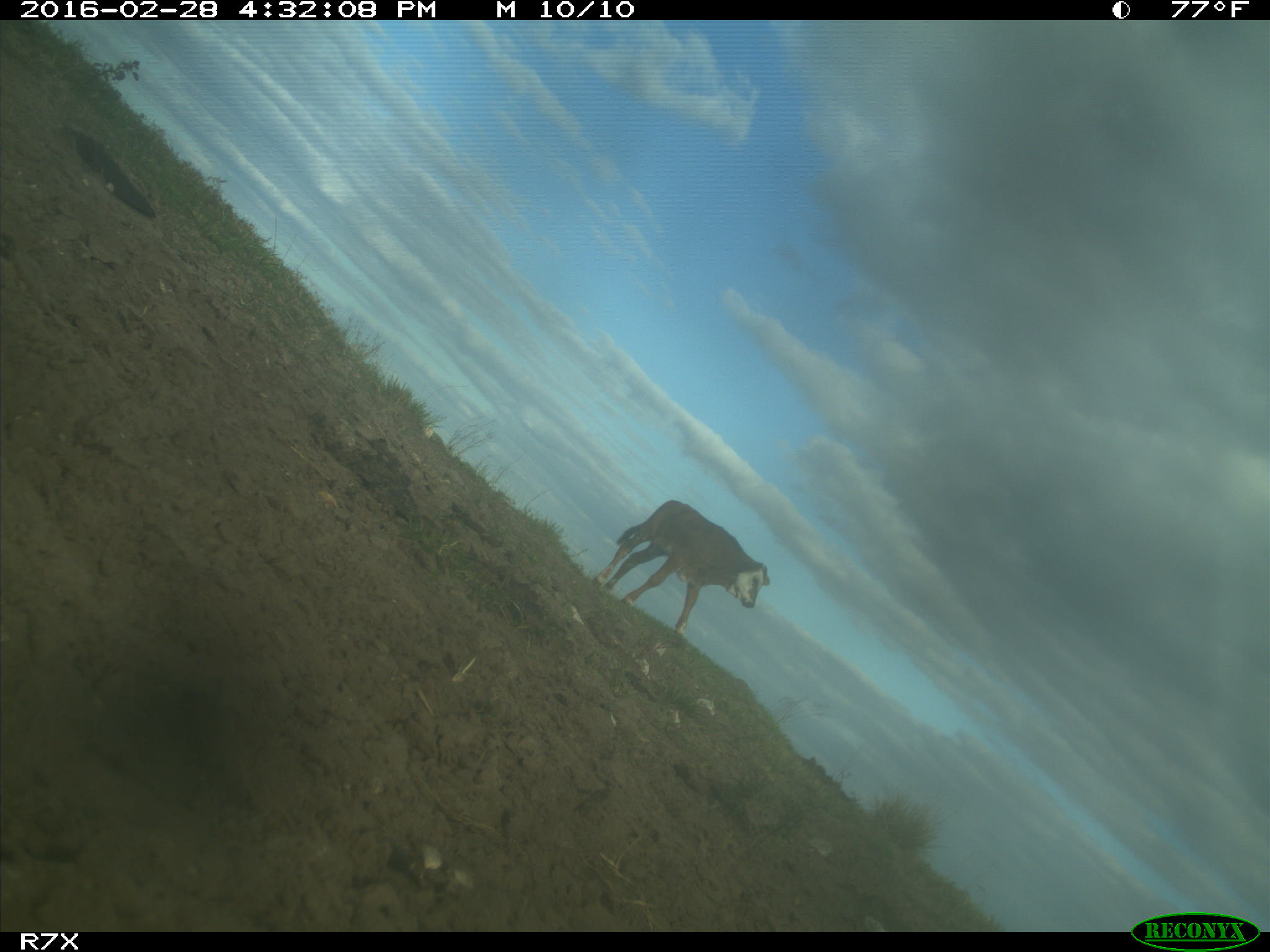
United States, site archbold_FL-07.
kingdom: Animalia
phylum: Chordata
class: Mammalia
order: Artiodactyla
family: Bovidae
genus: Bos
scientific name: Bos taurus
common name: domestic cow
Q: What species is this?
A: Bos taurus (domestic cow).